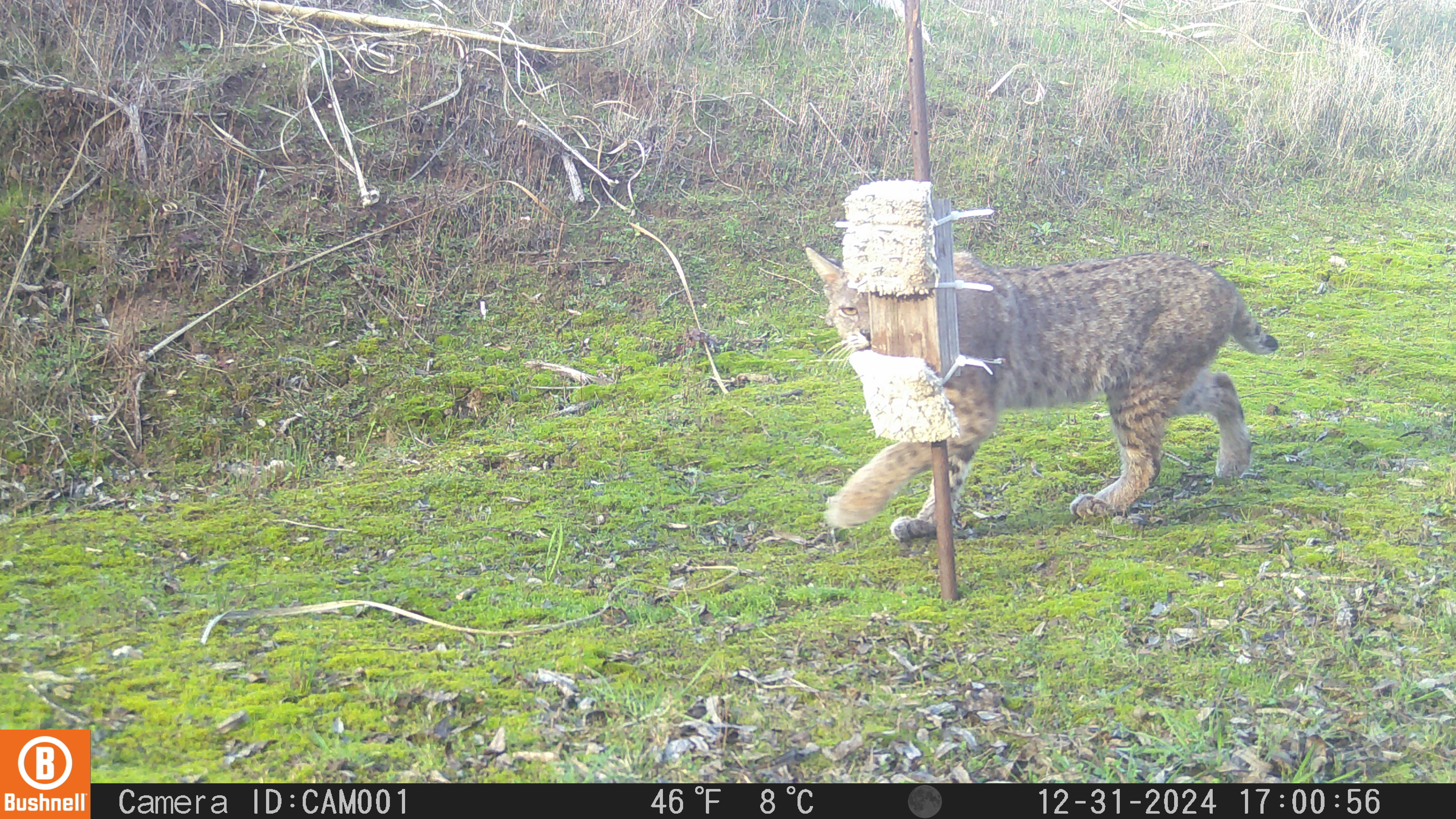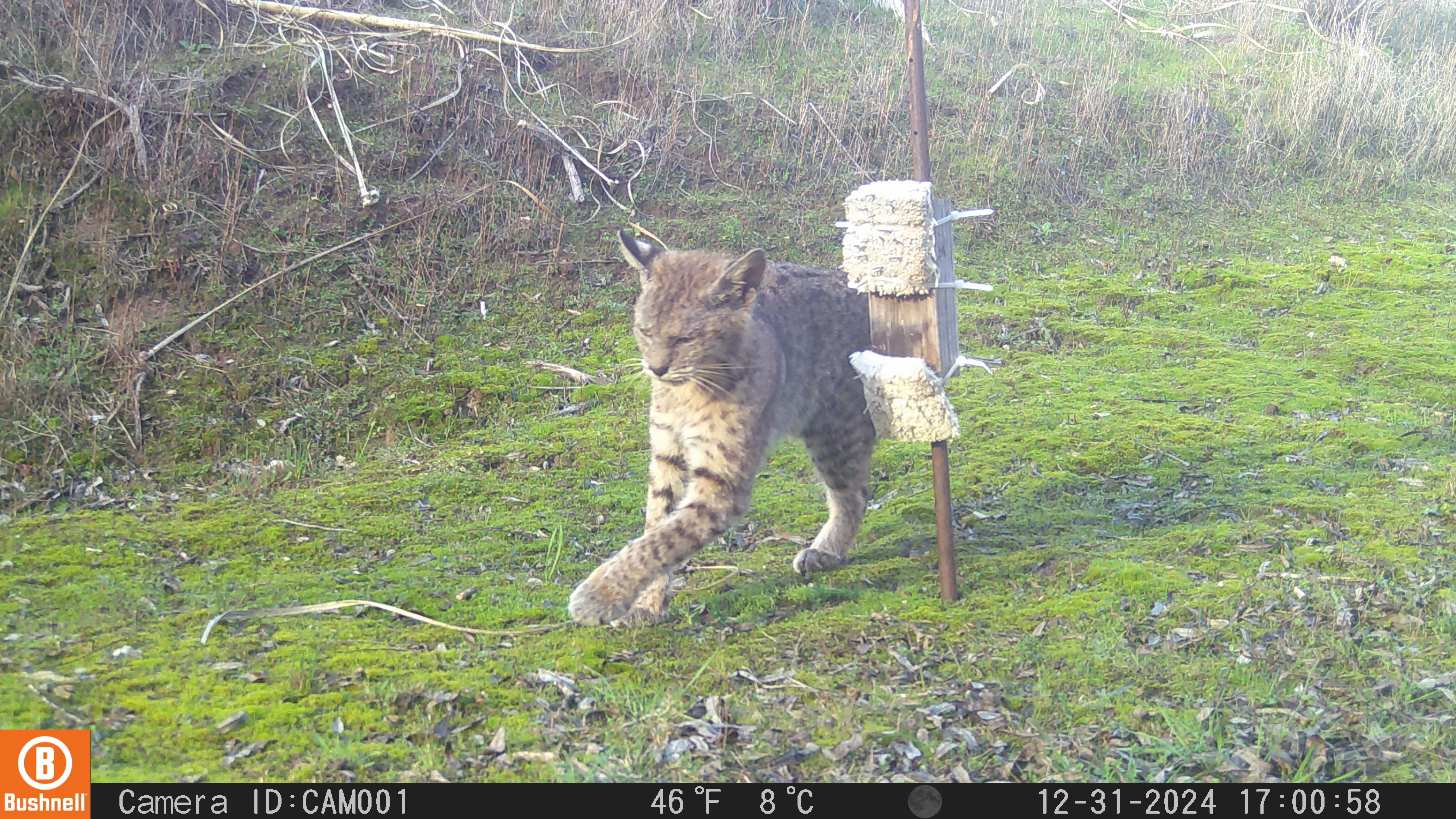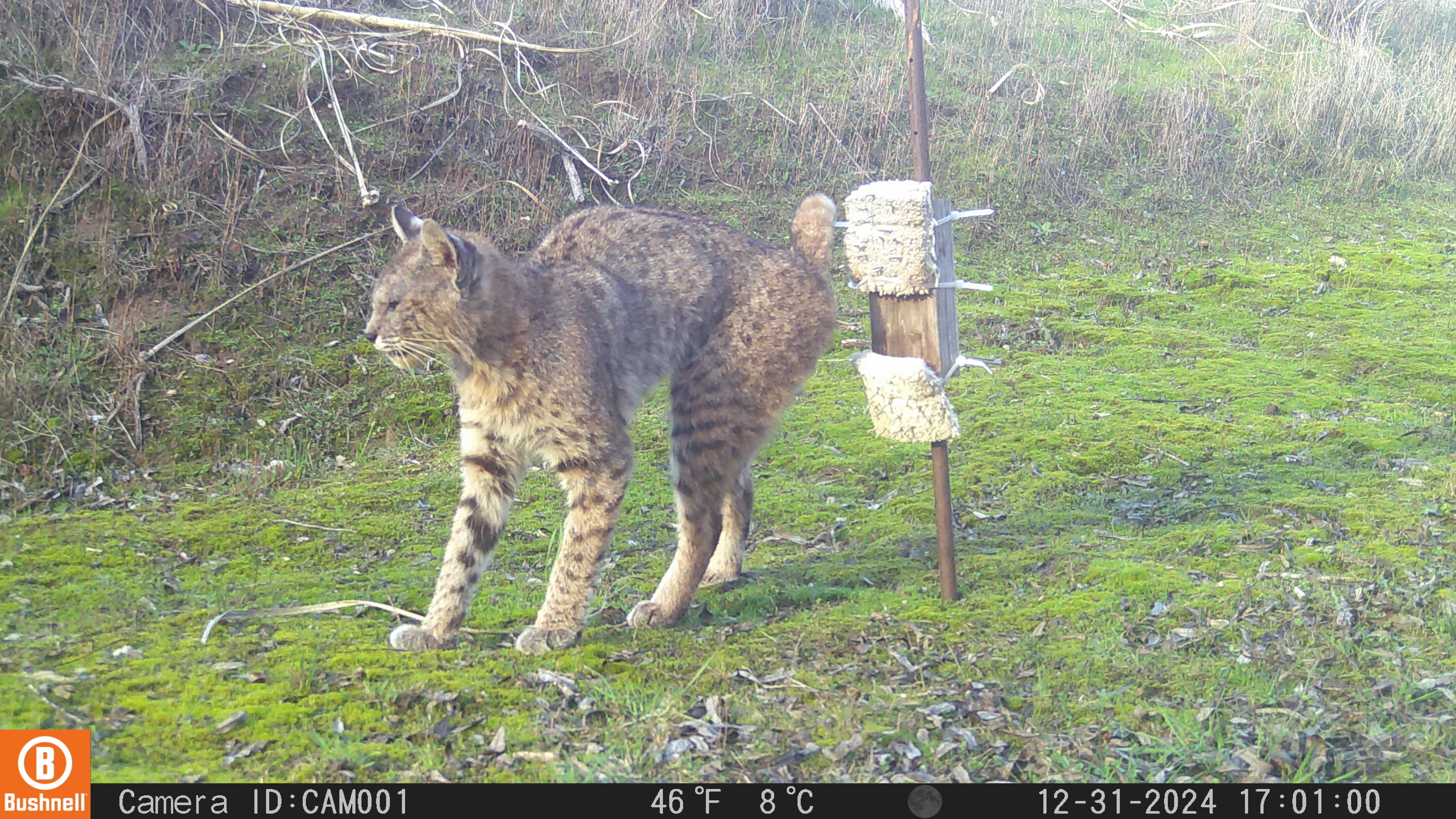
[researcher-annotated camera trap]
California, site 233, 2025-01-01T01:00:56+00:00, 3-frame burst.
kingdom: Animalia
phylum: Chordata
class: Mammalia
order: Carnivora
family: Felidae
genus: Lynx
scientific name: Lynx rufus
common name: bobcat